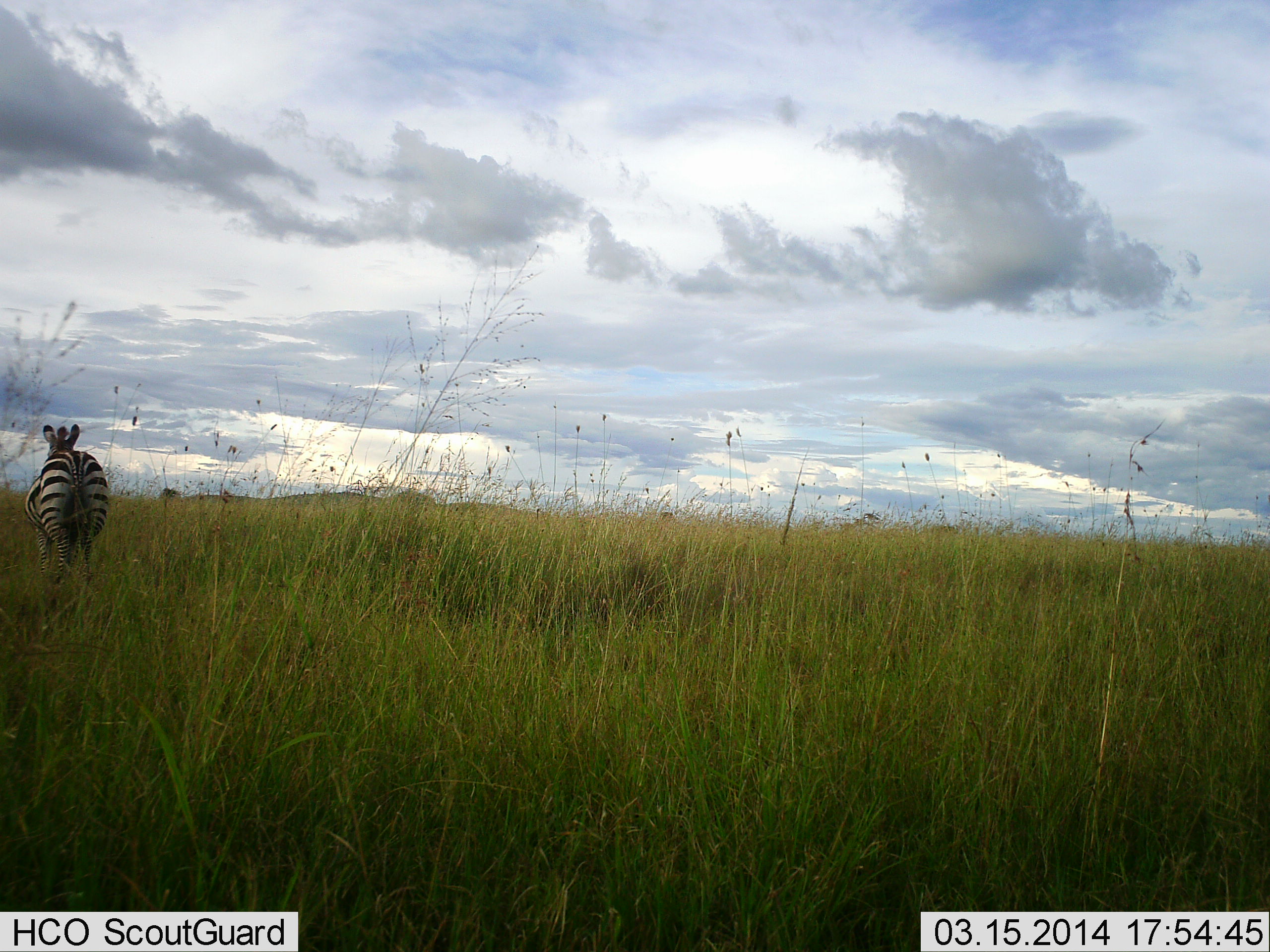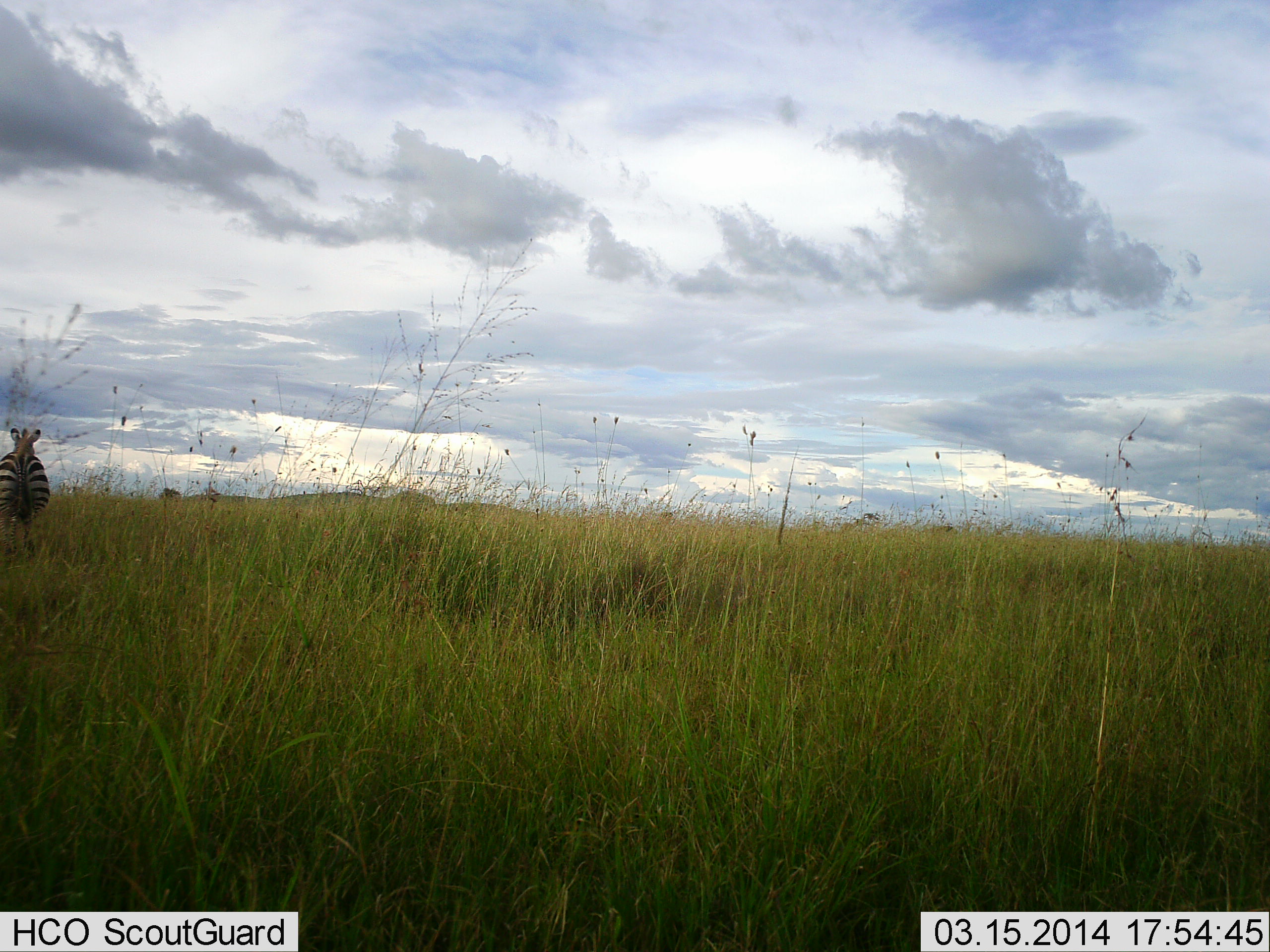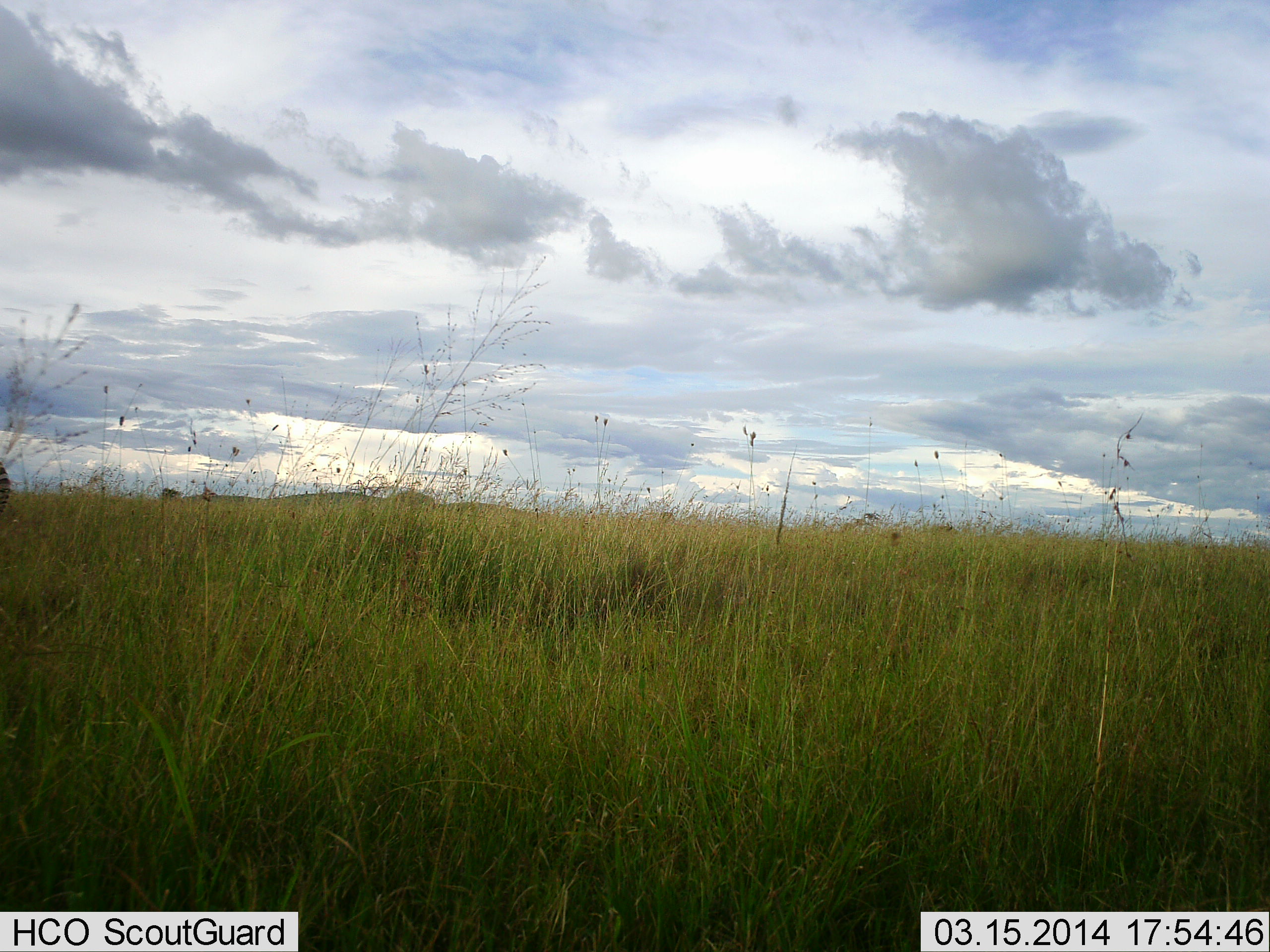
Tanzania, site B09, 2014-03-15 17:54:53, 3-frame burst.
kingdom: Animalia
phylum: Chordata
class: Mammalia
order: Perissodactyla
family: Equidae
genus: Equus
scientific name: Equus quagga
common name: plains zebra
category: zebra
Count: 1.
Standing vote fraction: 25%.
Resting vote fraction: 2%.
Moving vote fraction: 77%.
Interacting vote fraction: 0%.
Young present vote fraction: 0%.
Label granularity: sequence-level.